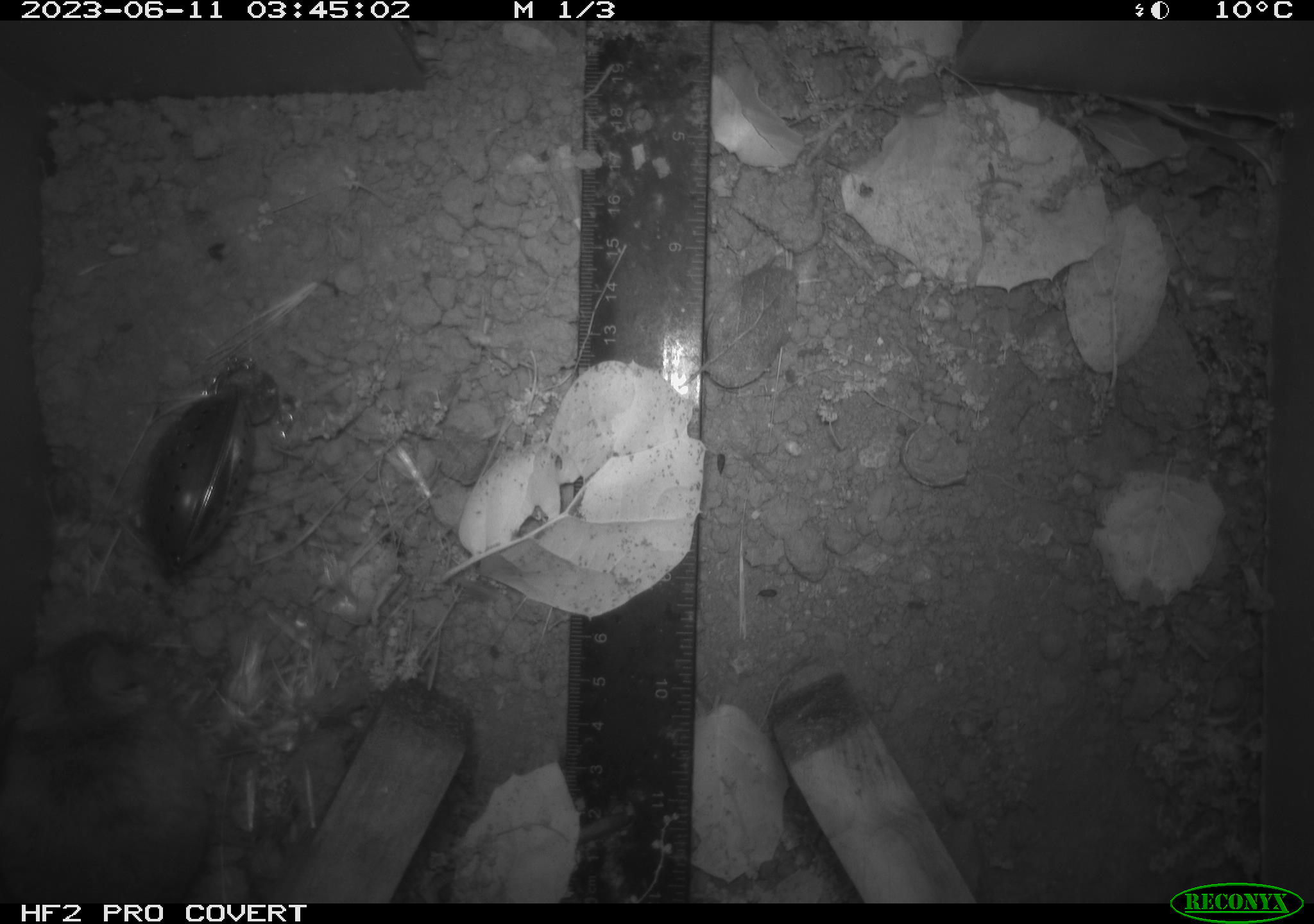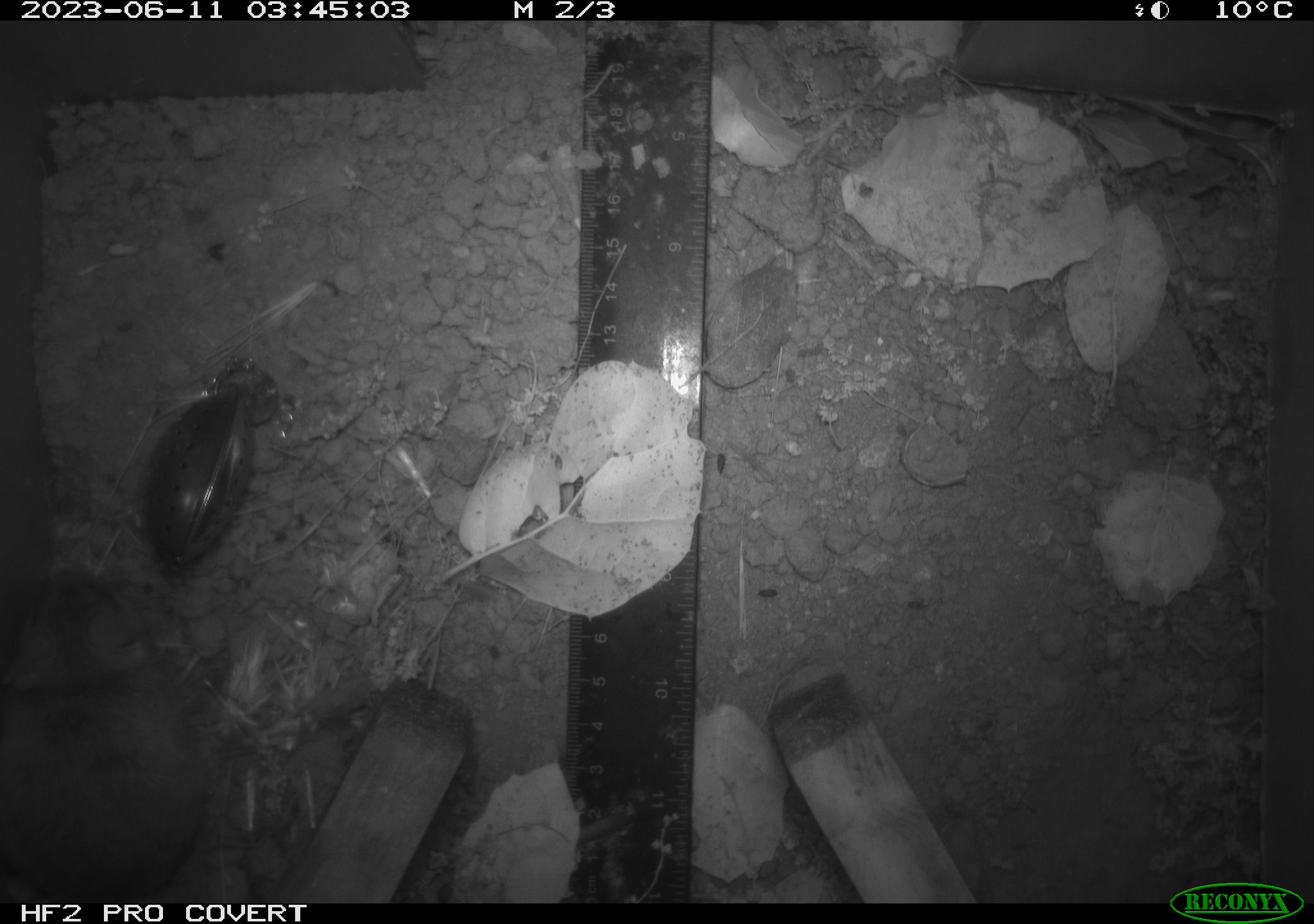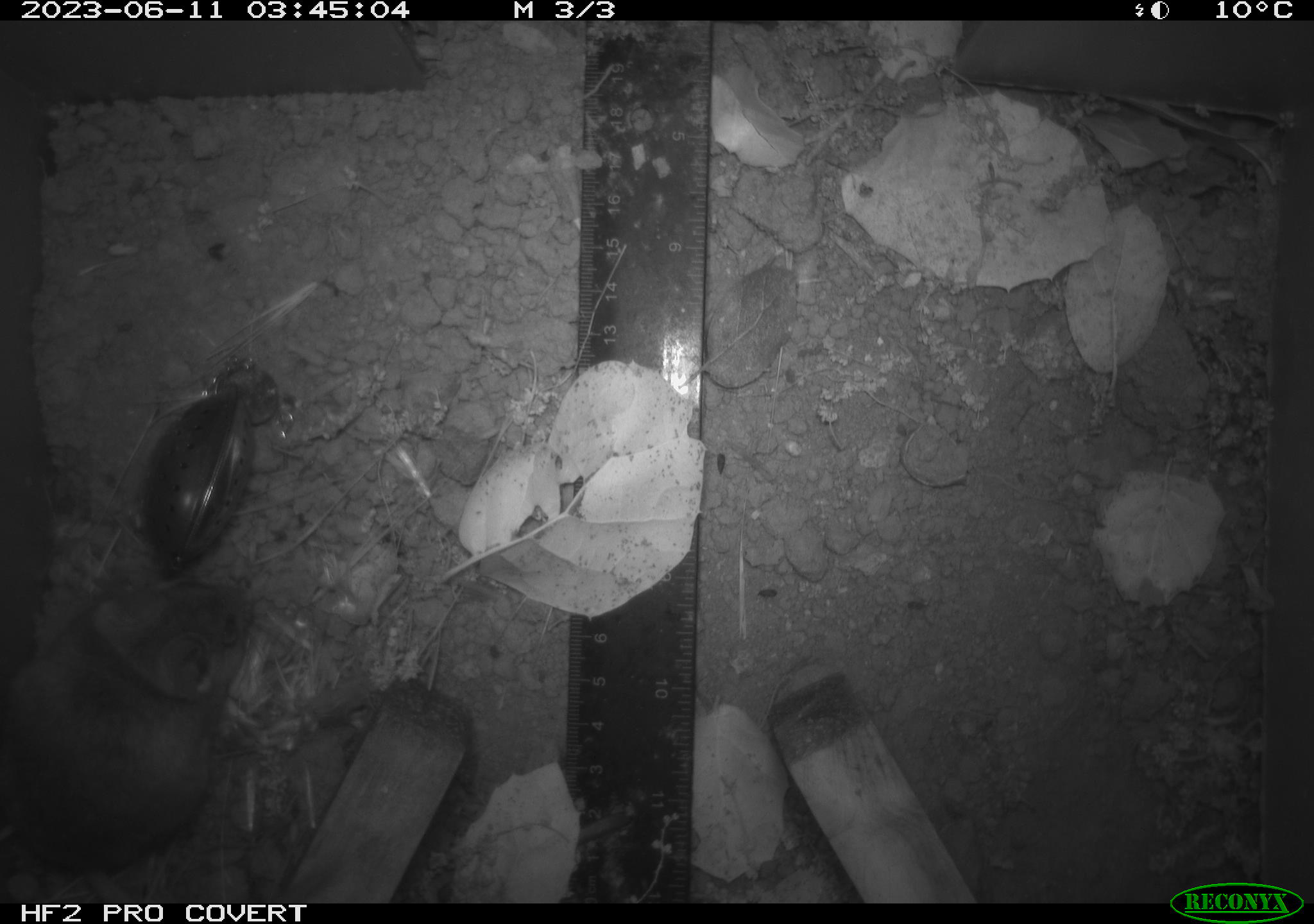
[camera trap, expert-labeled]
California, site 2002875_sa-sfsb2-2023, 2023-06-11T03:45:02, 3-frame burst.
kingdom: Animalia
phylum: Chordata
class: Mammalia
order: Rodentia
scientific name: Rodentia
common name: mouse species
Mouse species (Rodentia).